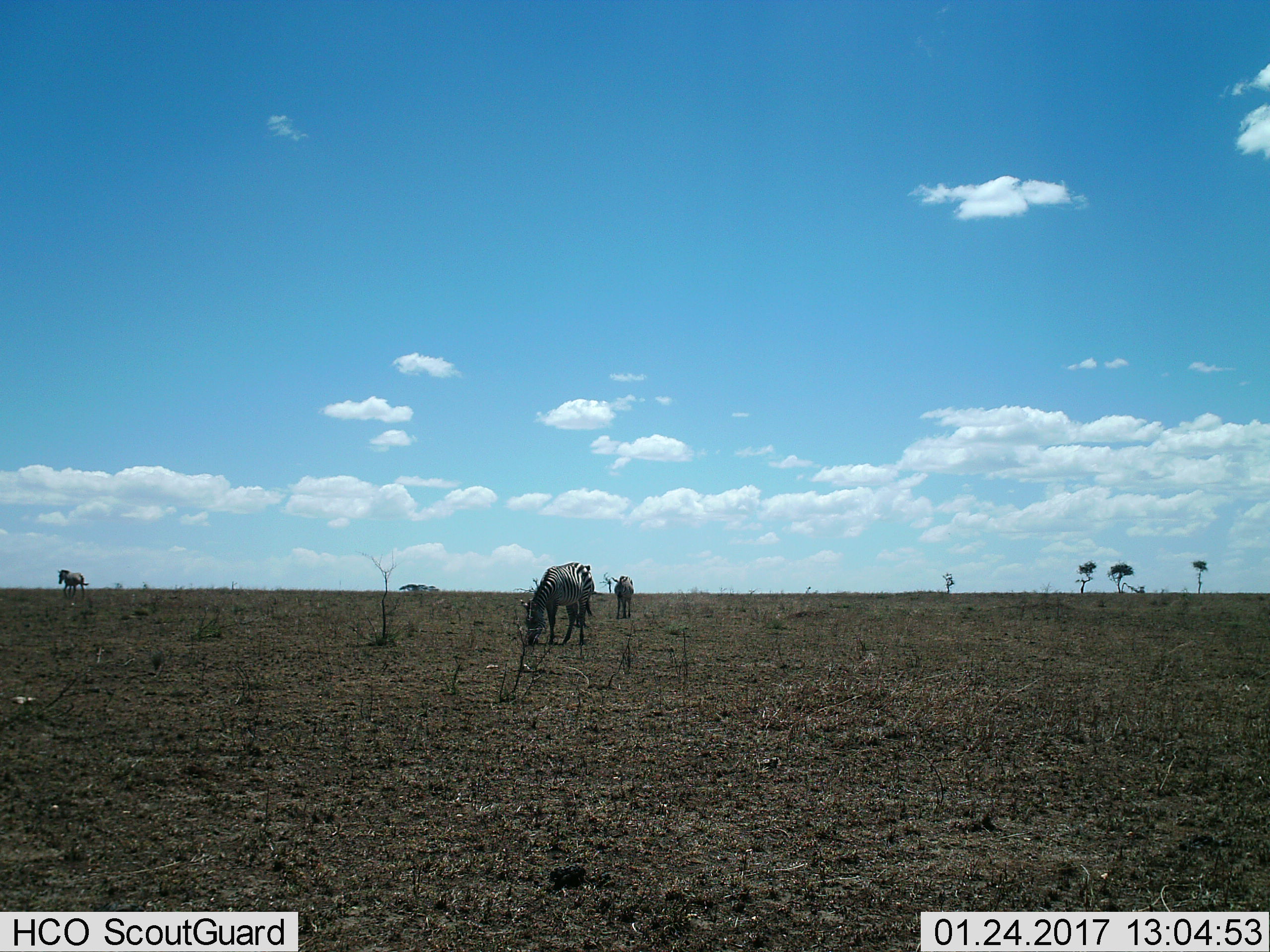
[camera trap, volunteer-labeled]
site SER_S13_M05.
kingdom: Animalia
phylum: Chordata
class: Mammalia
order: Perissodactyla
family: Equidae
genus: Equus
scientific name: Equus quagga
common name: plains zebra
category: zebraplains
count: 3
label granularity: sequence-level